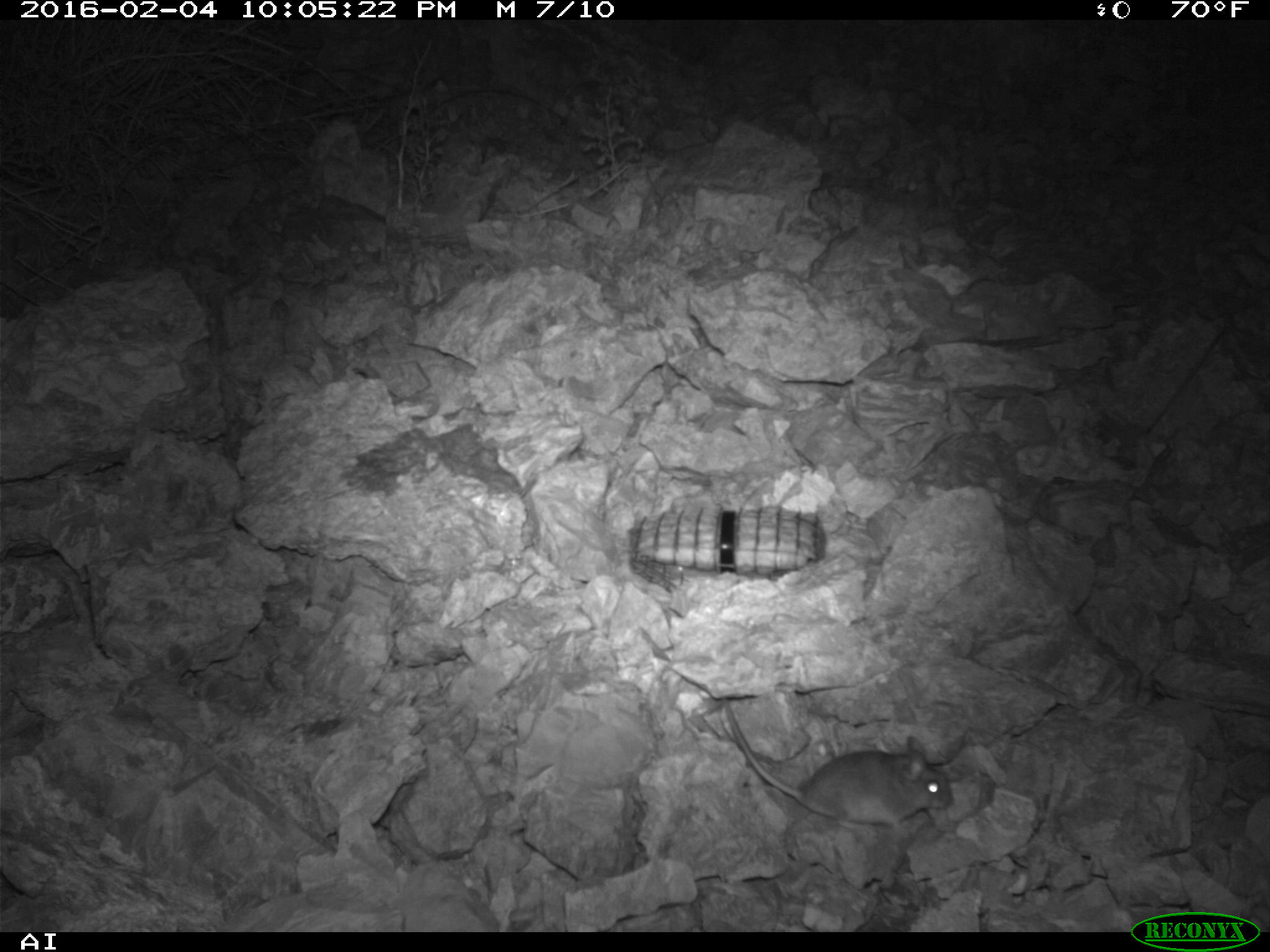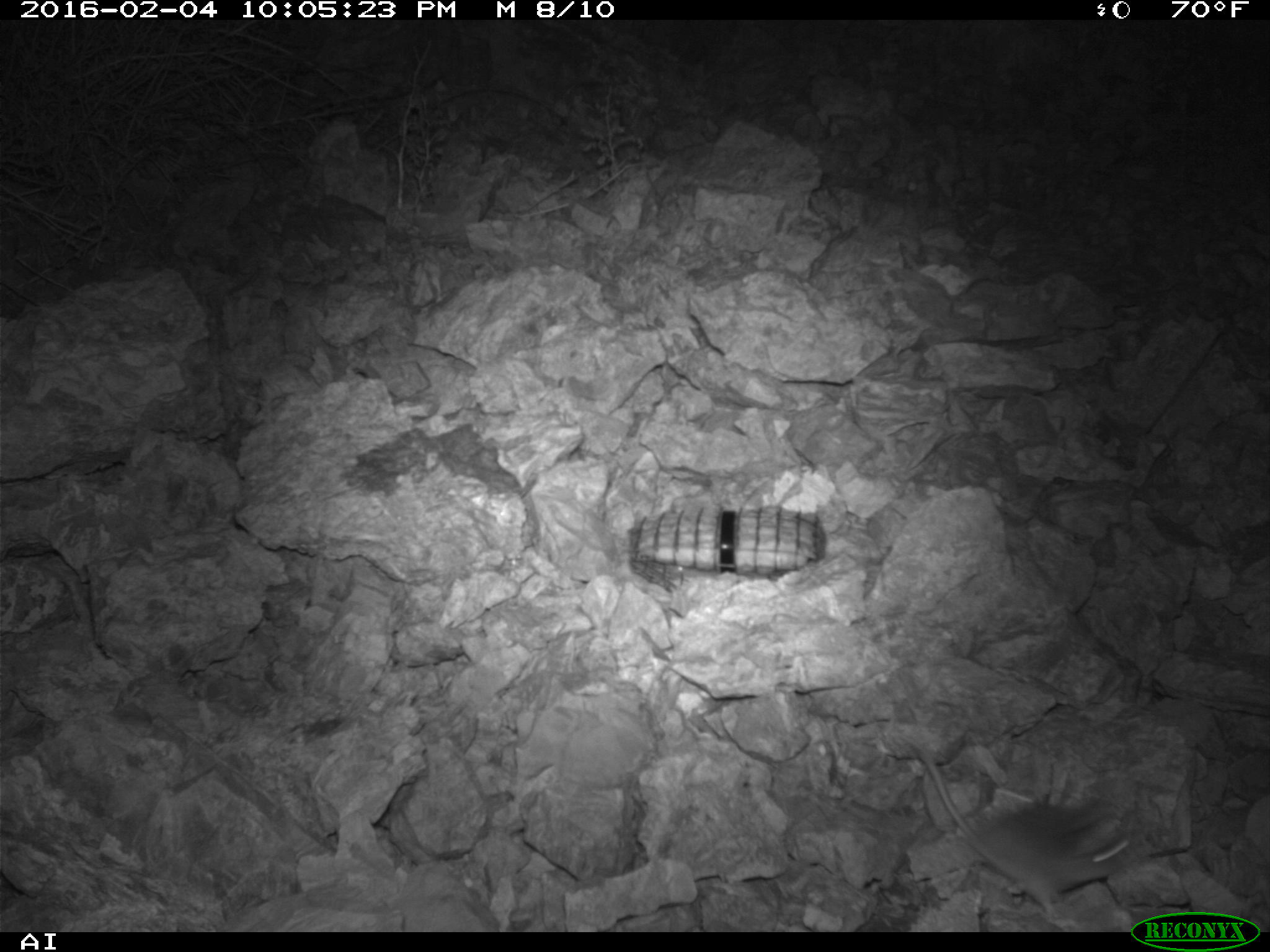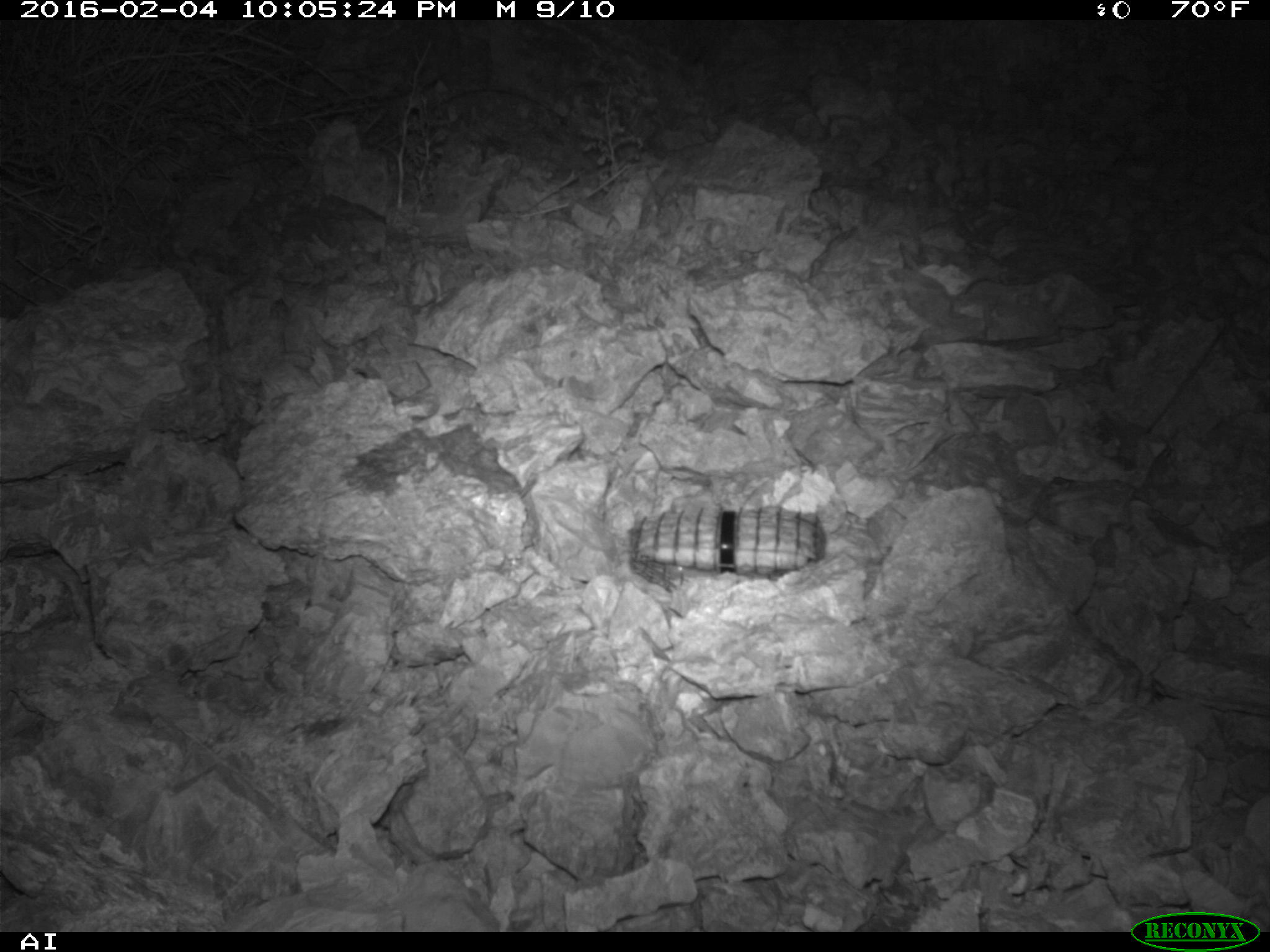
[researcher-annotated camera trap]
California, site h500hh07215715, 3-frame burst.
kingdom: Animalia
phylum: Chordata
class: Mammalia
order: Rodentia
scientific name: Rodentia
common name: rodent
Rodent (Rodentia).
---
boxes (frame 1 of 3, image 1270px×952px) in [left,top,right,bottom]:
rodent: [721,698,953,832]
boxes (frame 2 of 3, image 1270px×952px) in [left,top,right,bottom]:
rodent: [906,738,1127,923]